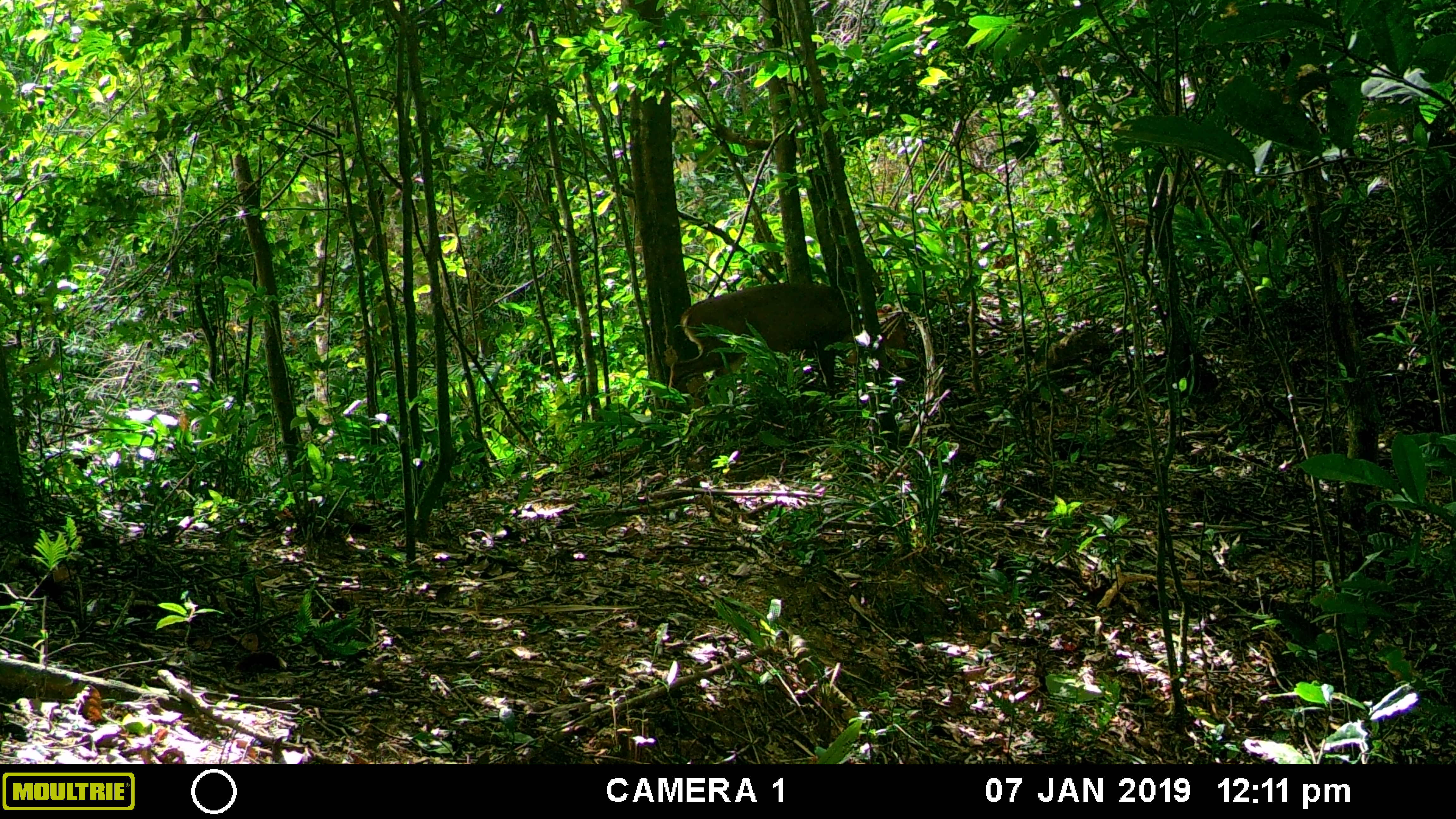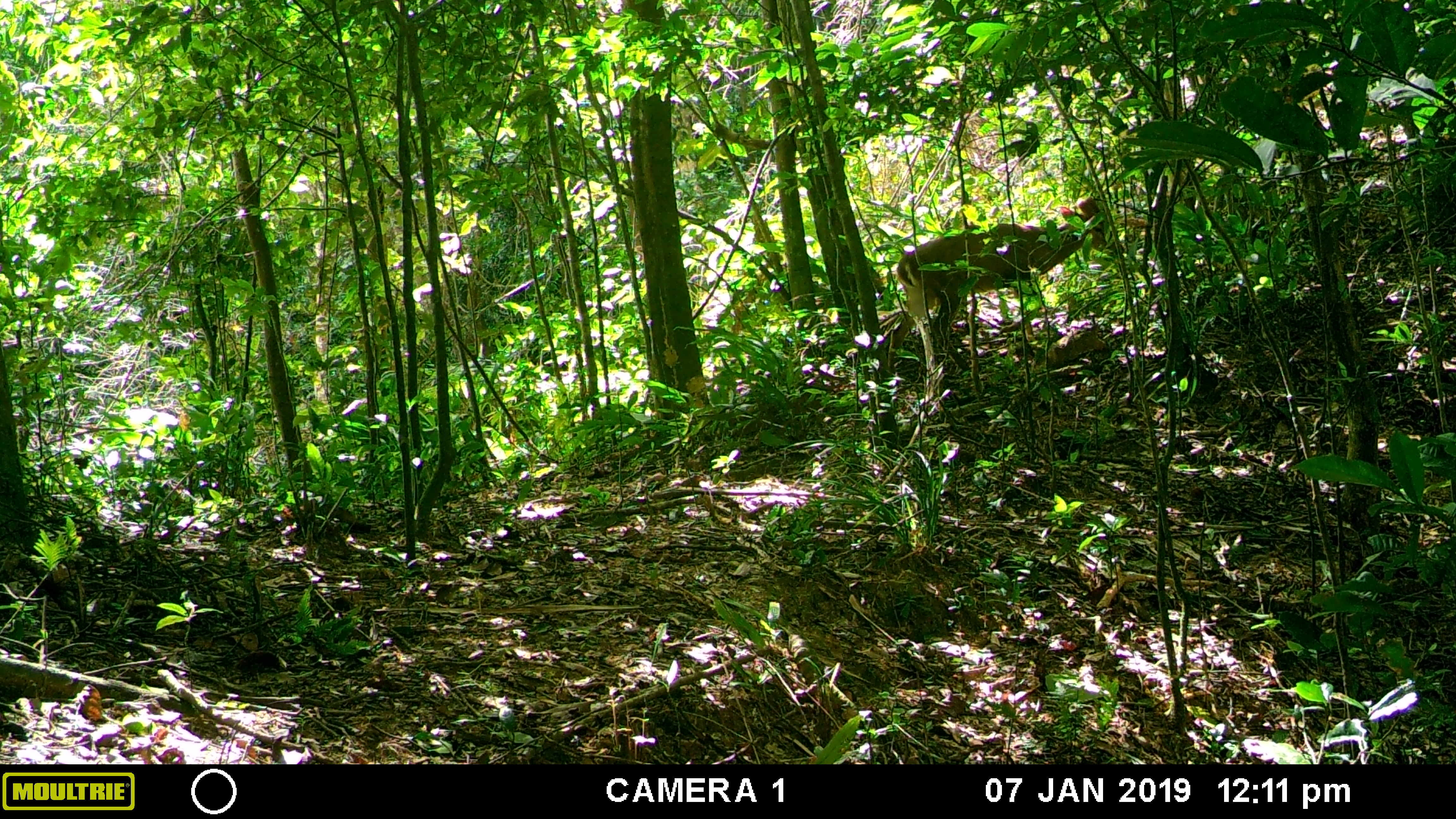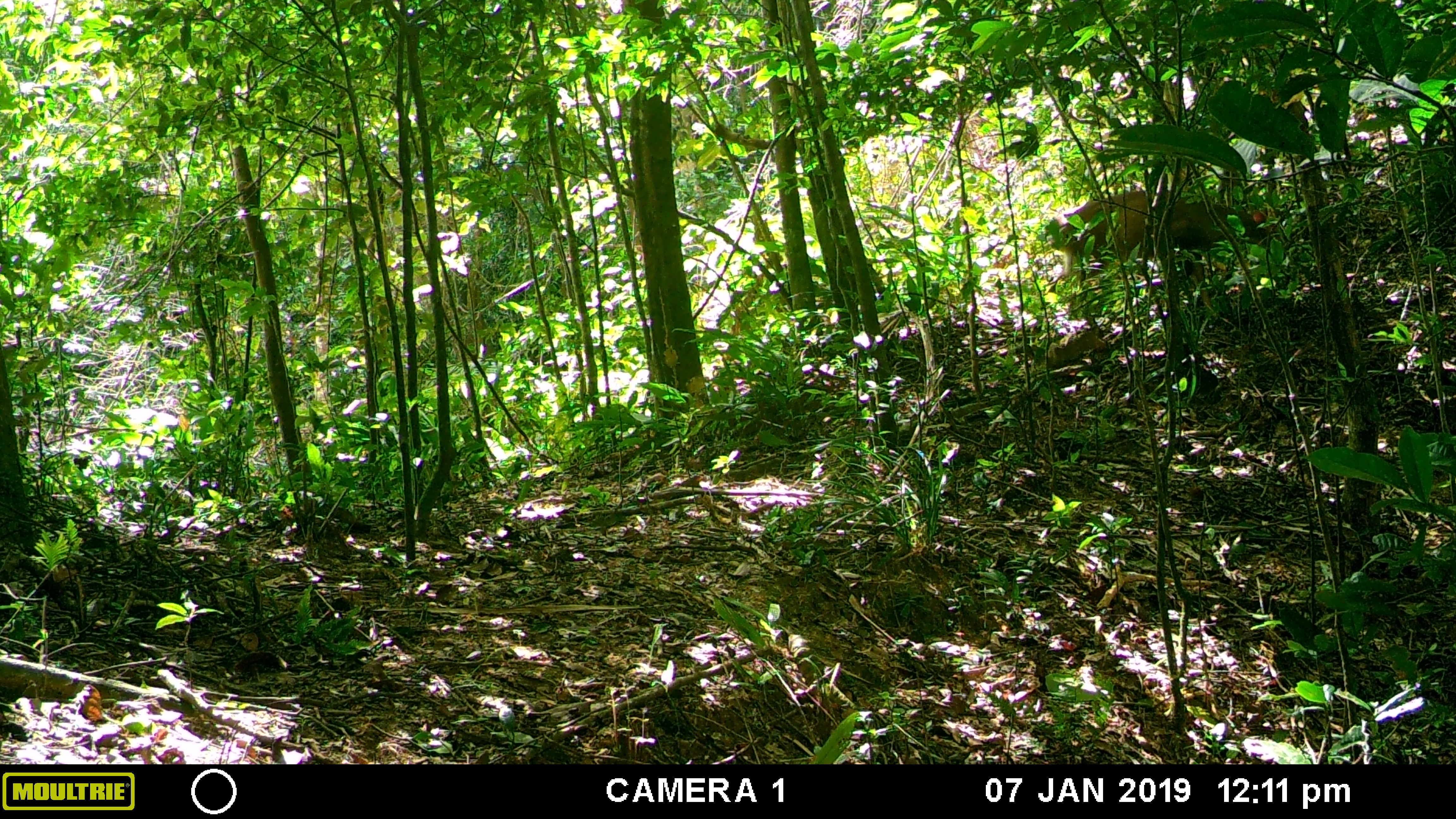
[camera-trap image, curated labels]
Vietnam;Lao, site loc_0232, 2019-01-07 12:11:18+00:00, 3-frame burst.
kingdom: Animalia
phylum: Chordata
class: Mammalia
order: Artiodactyla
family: Cervidae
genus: Muntiacus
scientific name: Muntiacus vuquangensis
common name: large-antlered muntjac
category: large antlered muntjac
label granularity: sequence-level